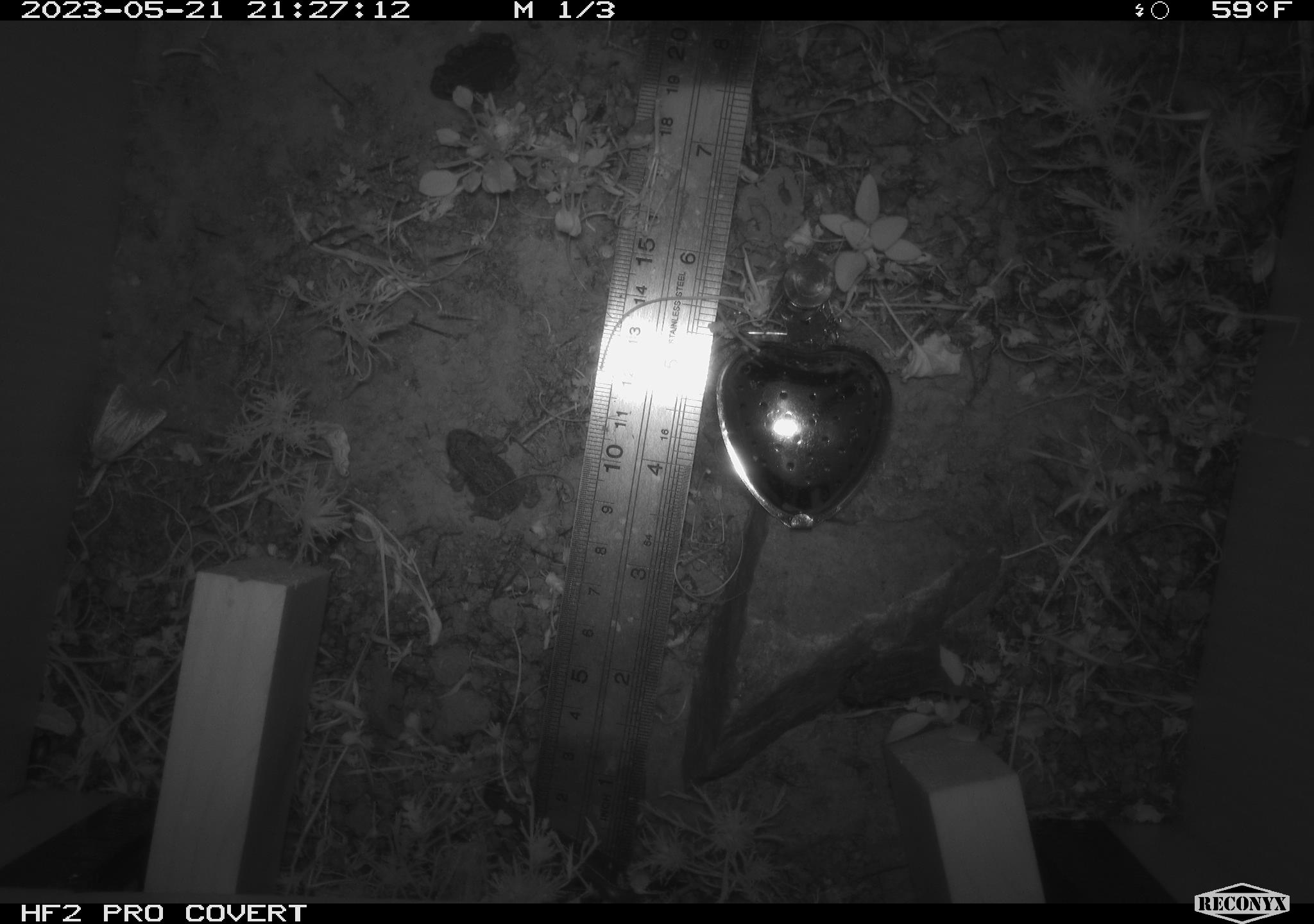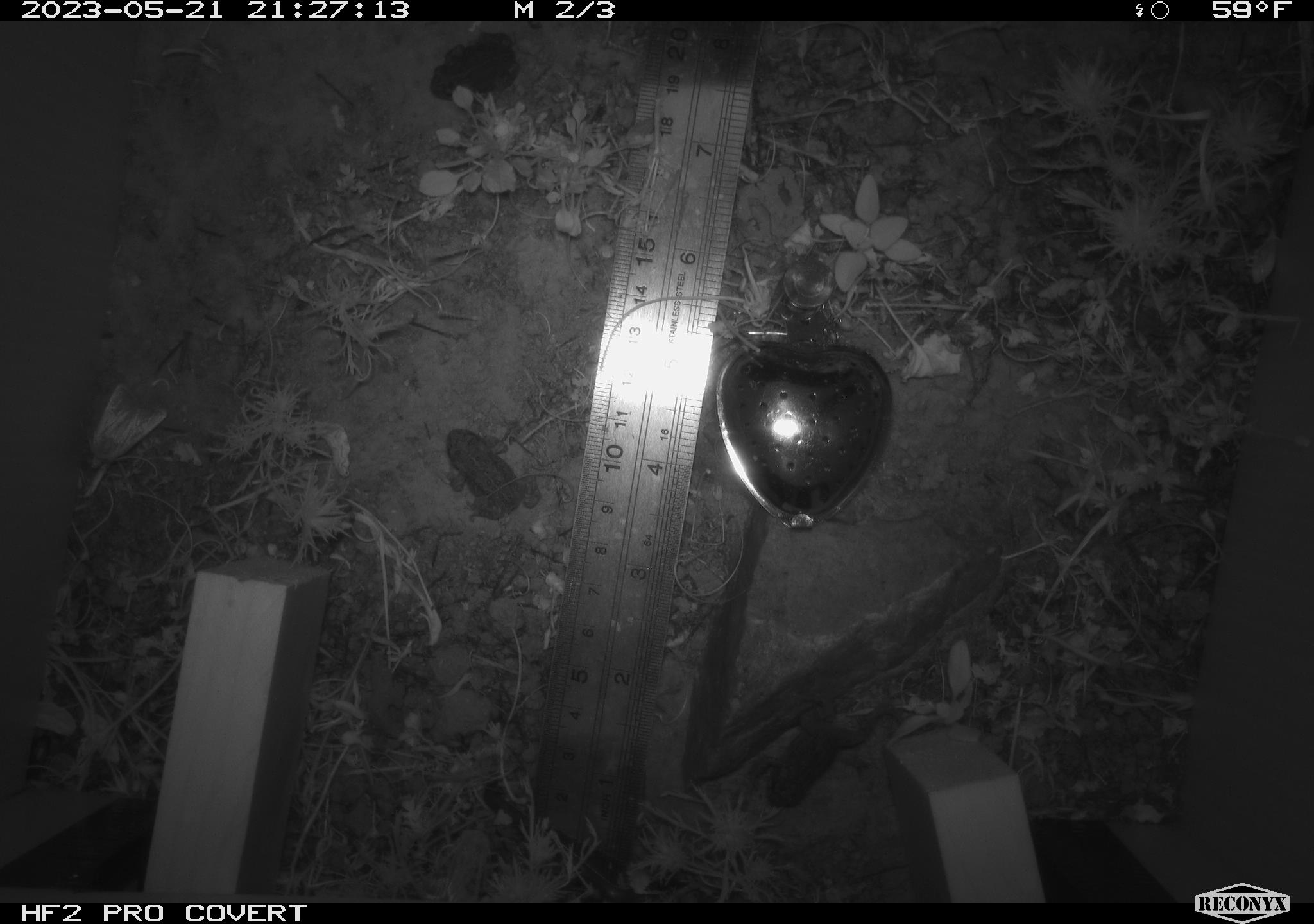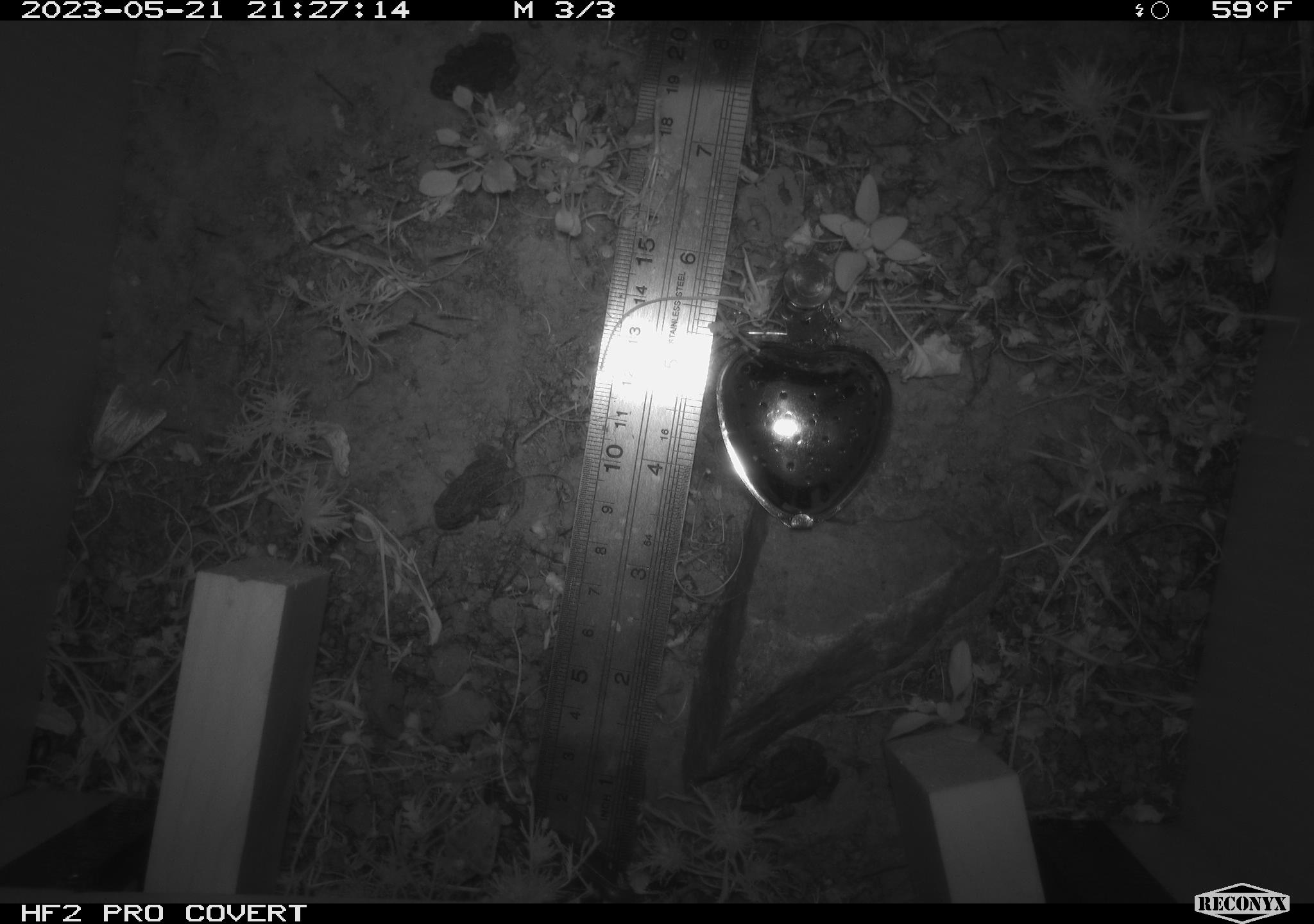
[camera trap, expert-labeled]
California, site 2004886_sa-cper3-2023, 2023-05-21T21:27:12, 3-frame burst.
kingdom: Animalia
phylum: Chordata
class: Amphibia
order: Anura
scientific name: Anura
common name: frogs